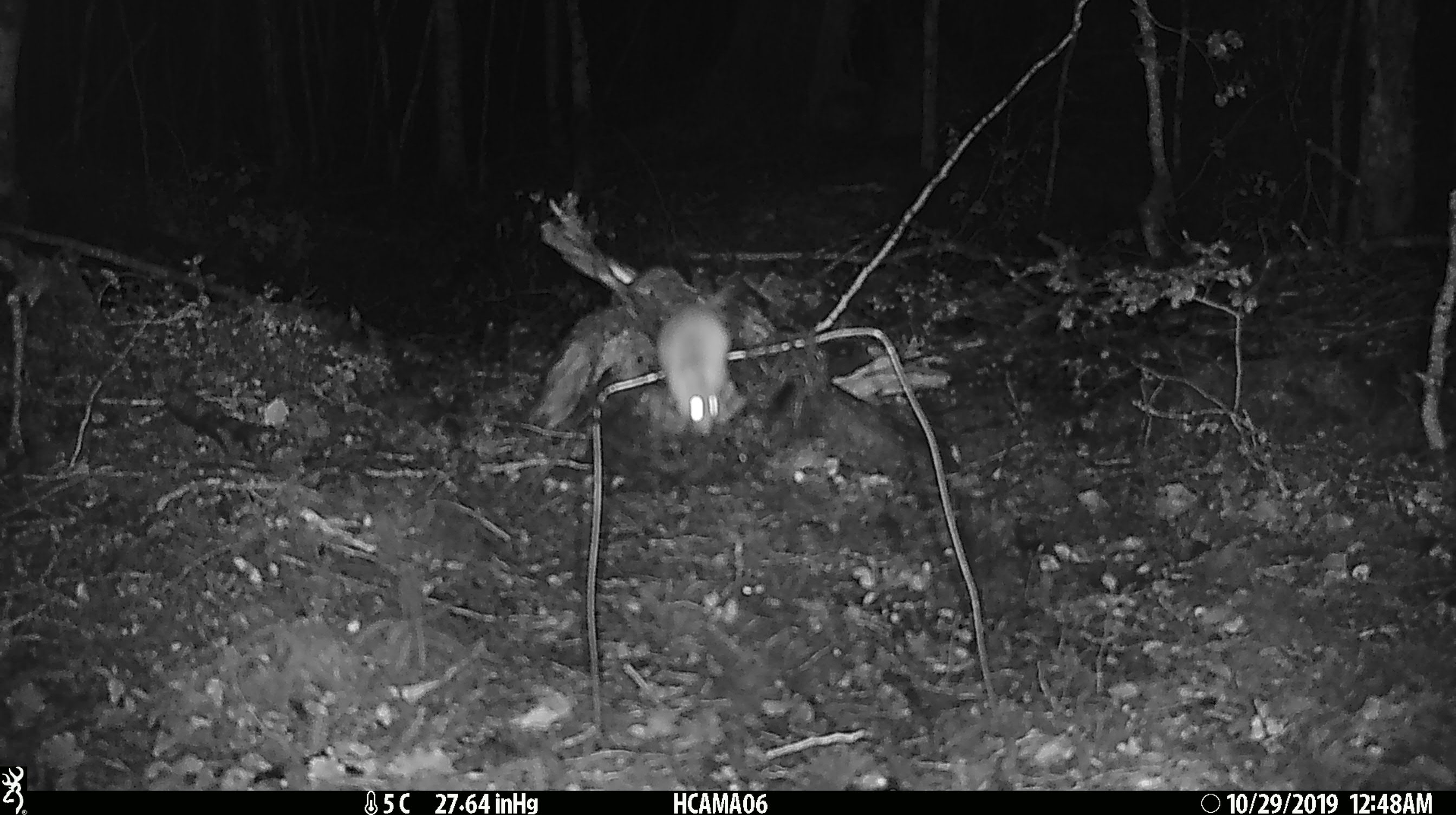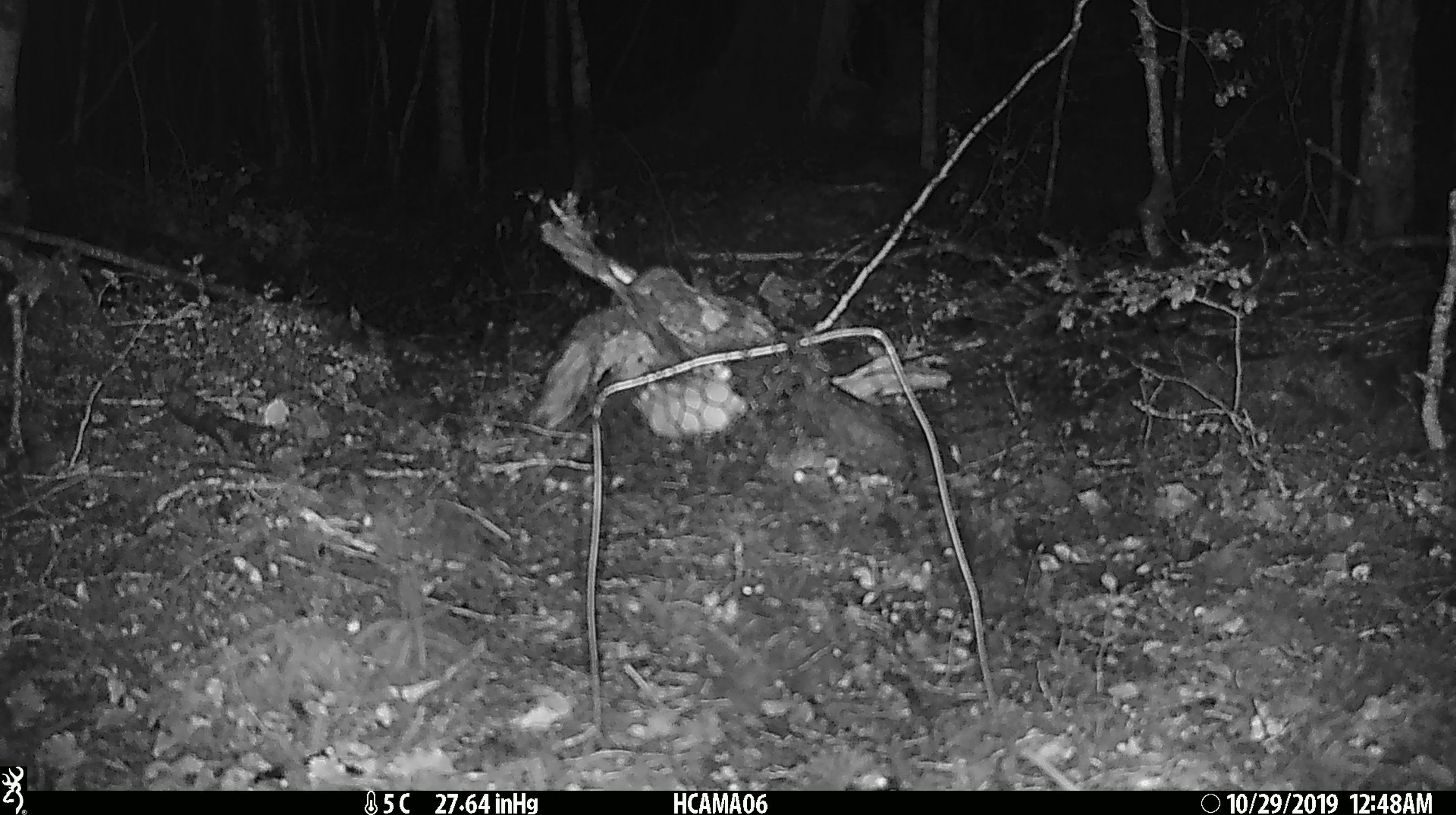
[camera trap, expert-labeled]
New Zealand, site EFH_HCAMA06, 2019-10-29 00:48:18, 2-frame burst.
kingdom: Animalia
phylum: Chordata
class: Mammalia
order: Rodentia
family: Muridae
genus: Mus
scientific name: Mus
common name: mouse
Mouse (Mus).